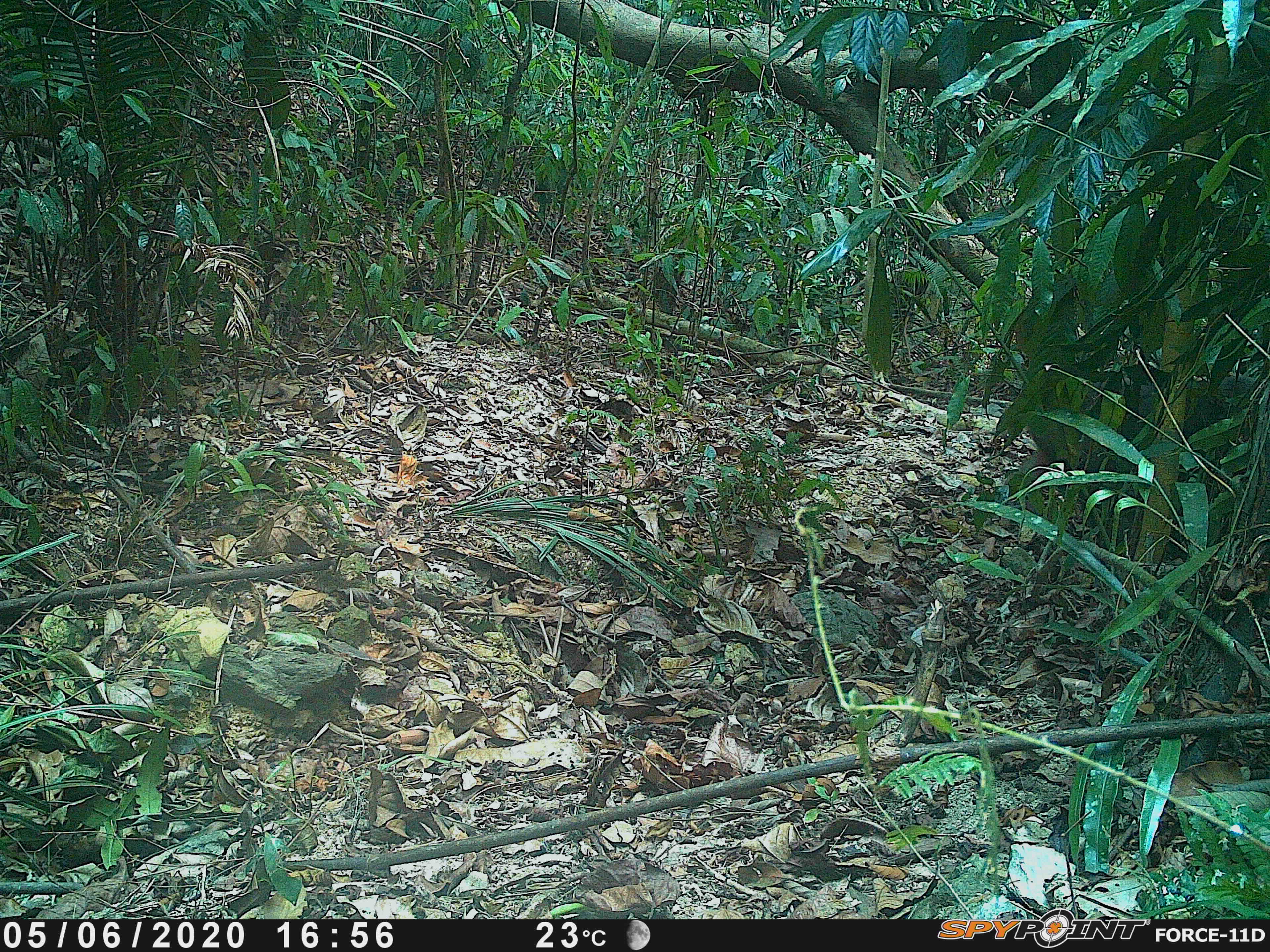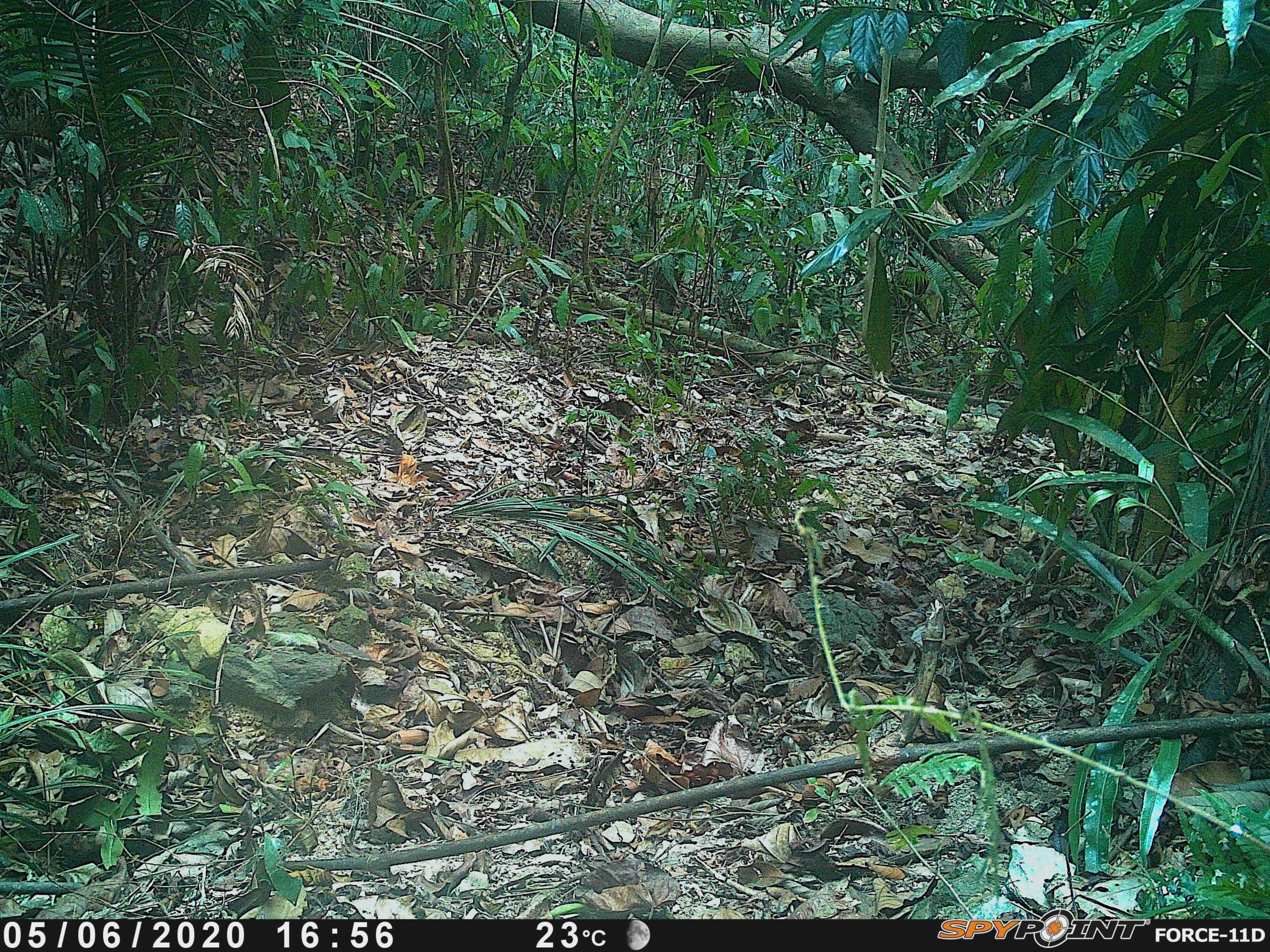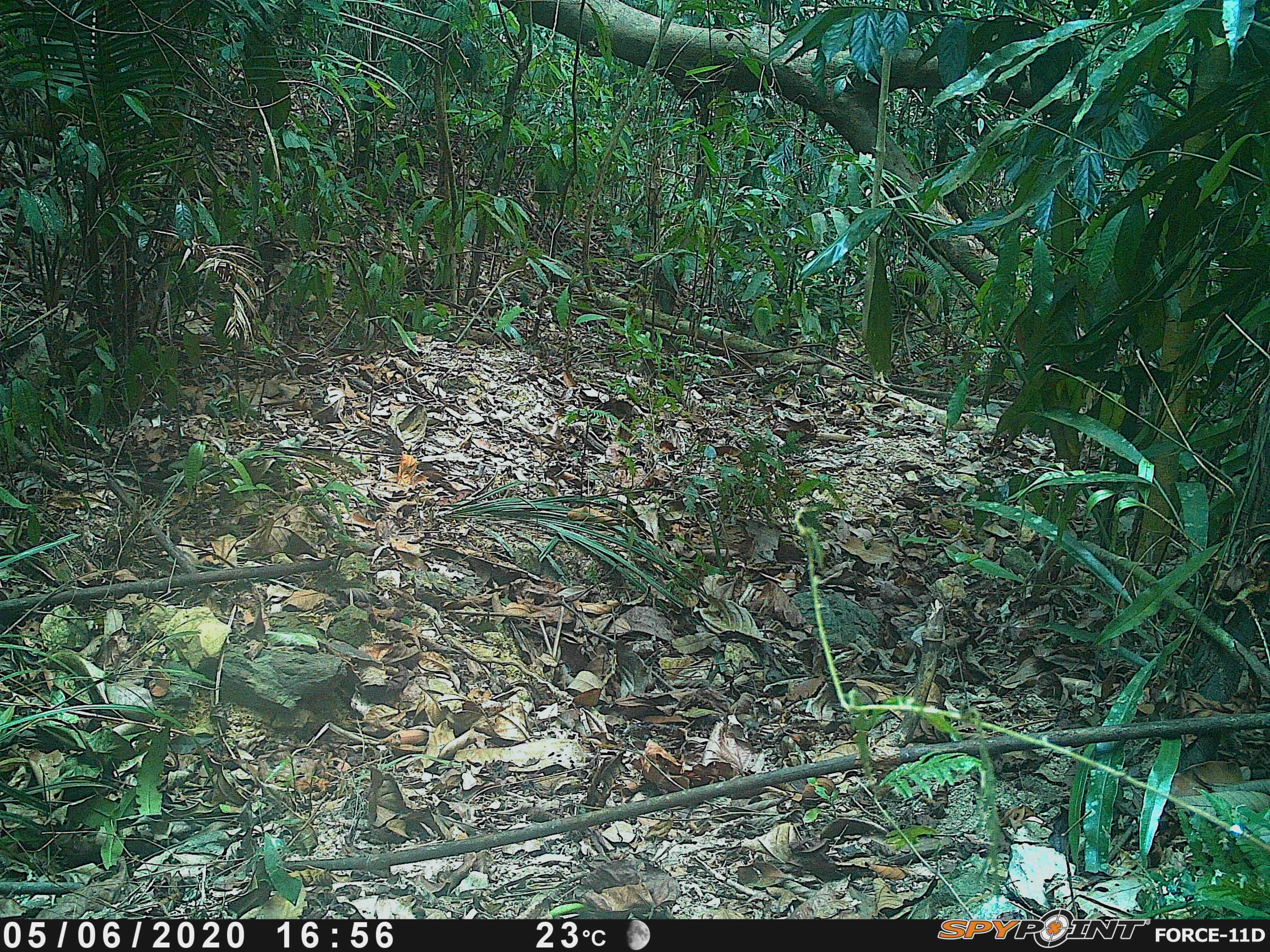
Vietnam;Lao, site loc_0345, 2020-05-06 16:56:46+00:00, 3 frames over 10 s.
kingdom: Animalia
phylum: Chordata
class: Mammalia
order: Primates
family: Cercopithecidae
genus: Macaca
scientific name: Macaca arctoides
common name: stump-tailed macaque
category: stump tailed macaque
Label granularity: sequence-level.